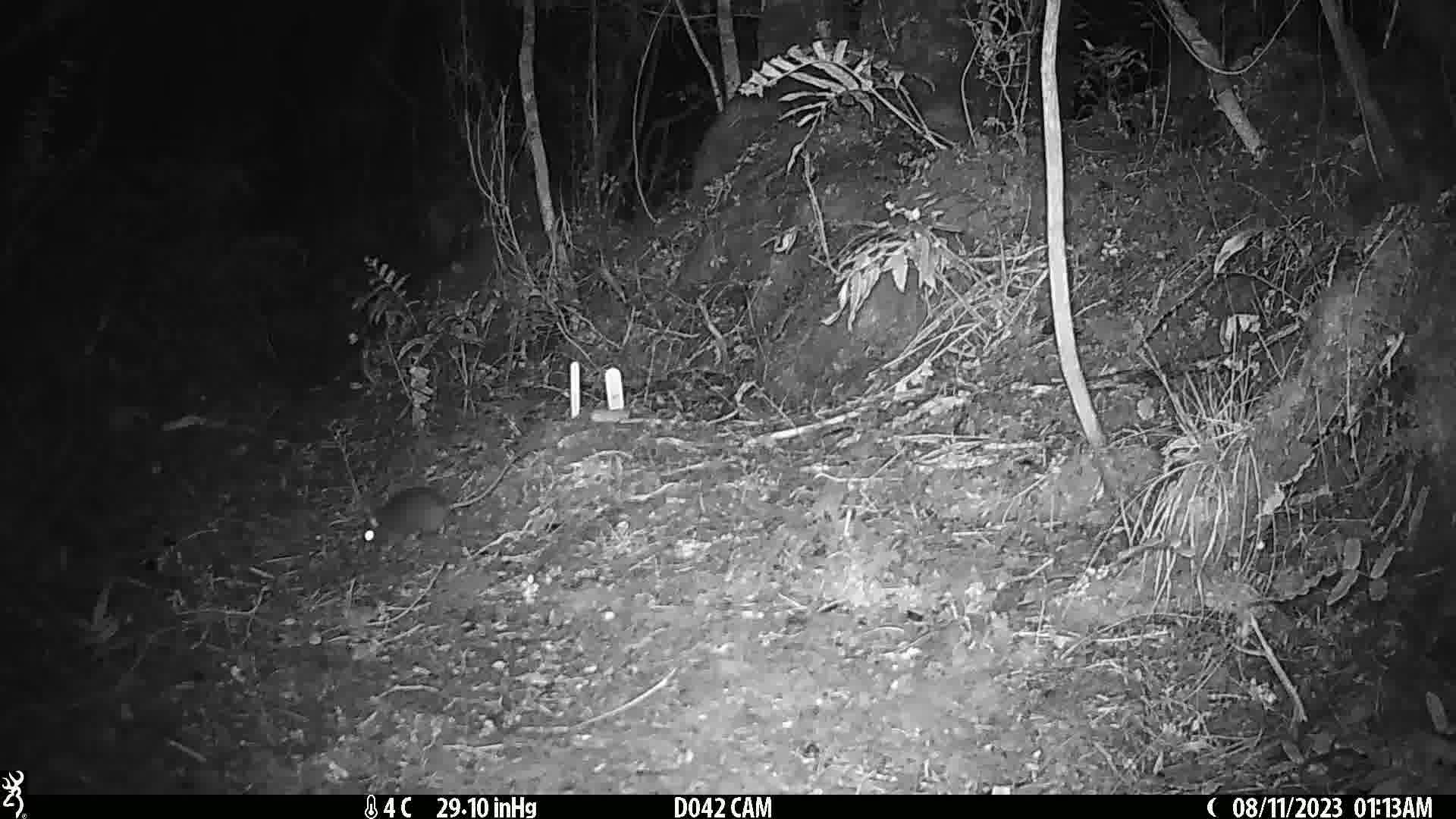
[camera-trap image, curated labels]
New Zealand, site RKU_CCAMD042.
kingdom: Animalia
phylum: Chordata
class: Mammalia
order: Rodentia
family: Muridae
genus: Rattus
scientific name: Rattus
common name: rat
Rat (Rattus).